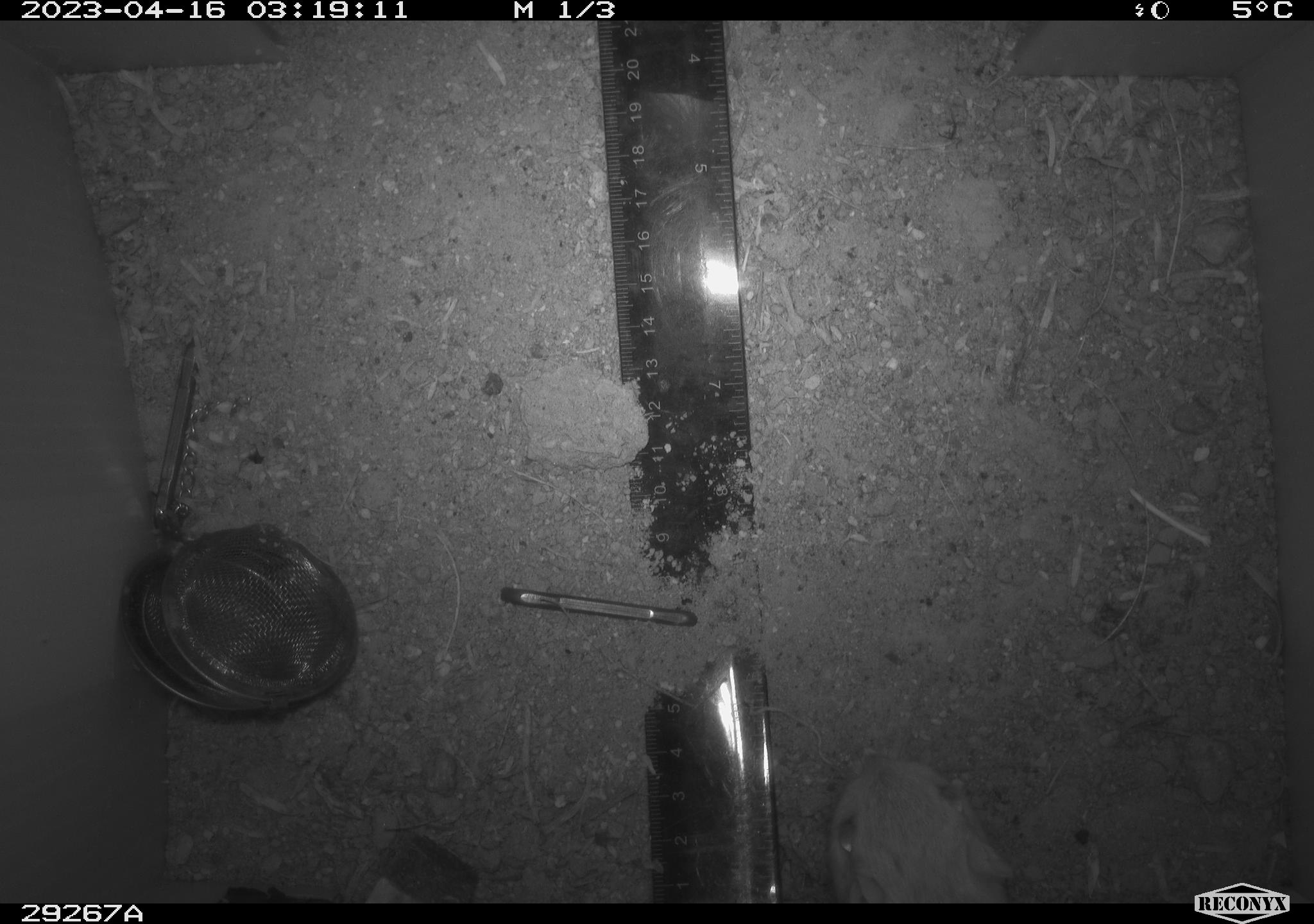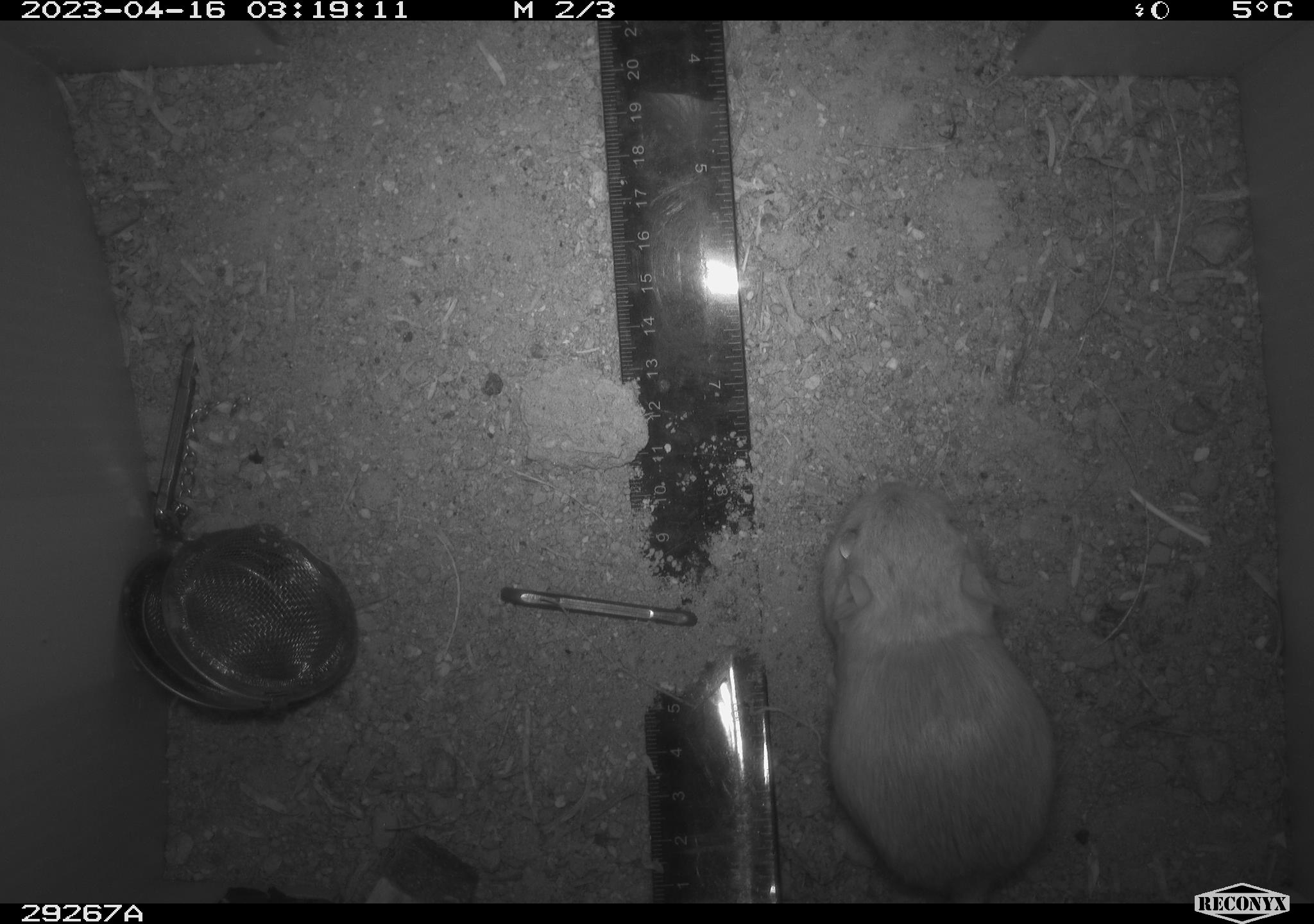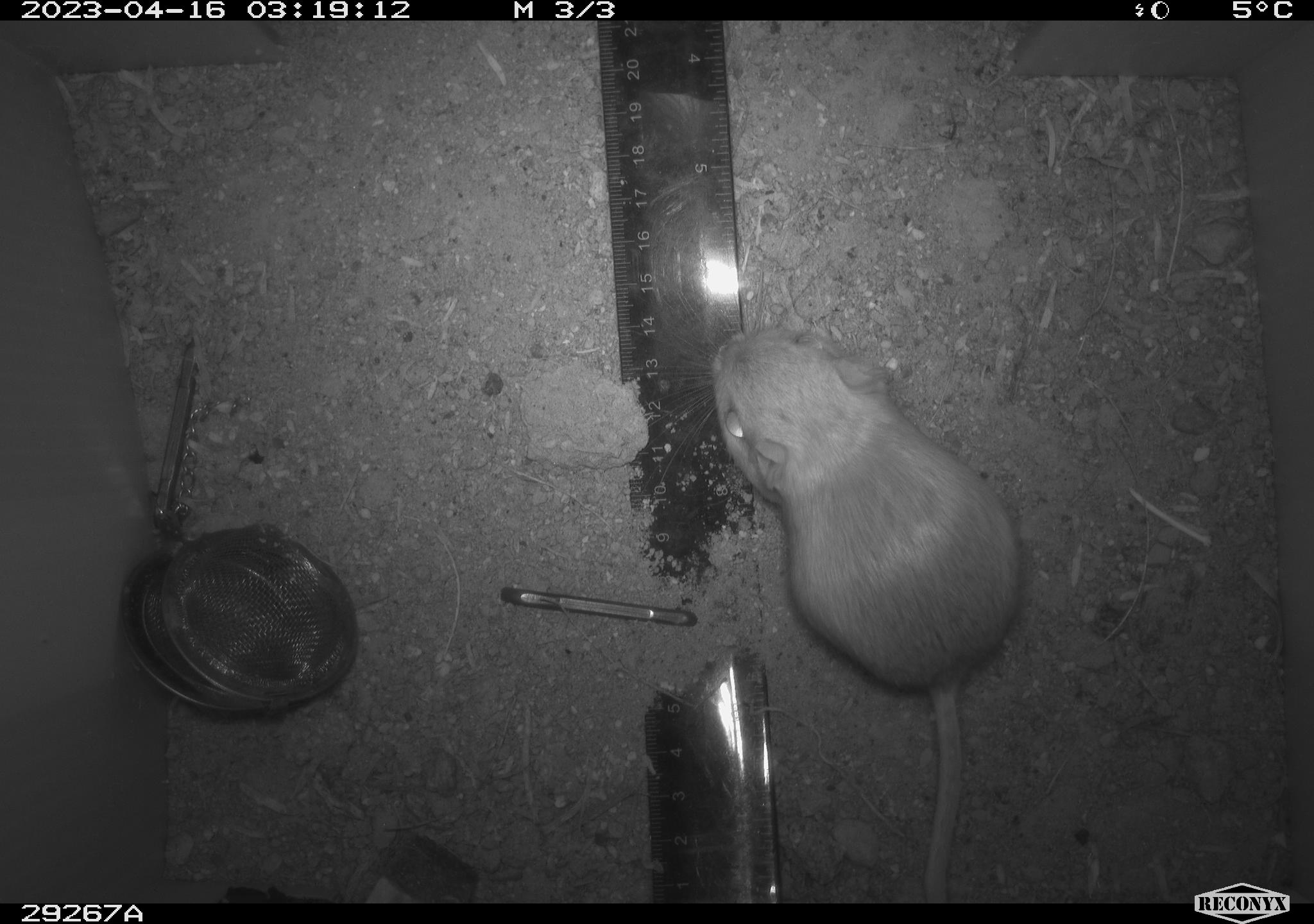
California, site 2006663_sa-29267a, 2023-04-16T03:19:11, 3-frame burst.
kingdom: Animalia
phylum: Chordata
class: Mammalia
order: Rodentia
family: Heteromyidae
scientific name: Heteromyidae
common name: kangaroo rats and pocket mice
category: heteromyidae family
Heteromyidae family (kangaroo rats and pocket mice) (Heteromyidae).